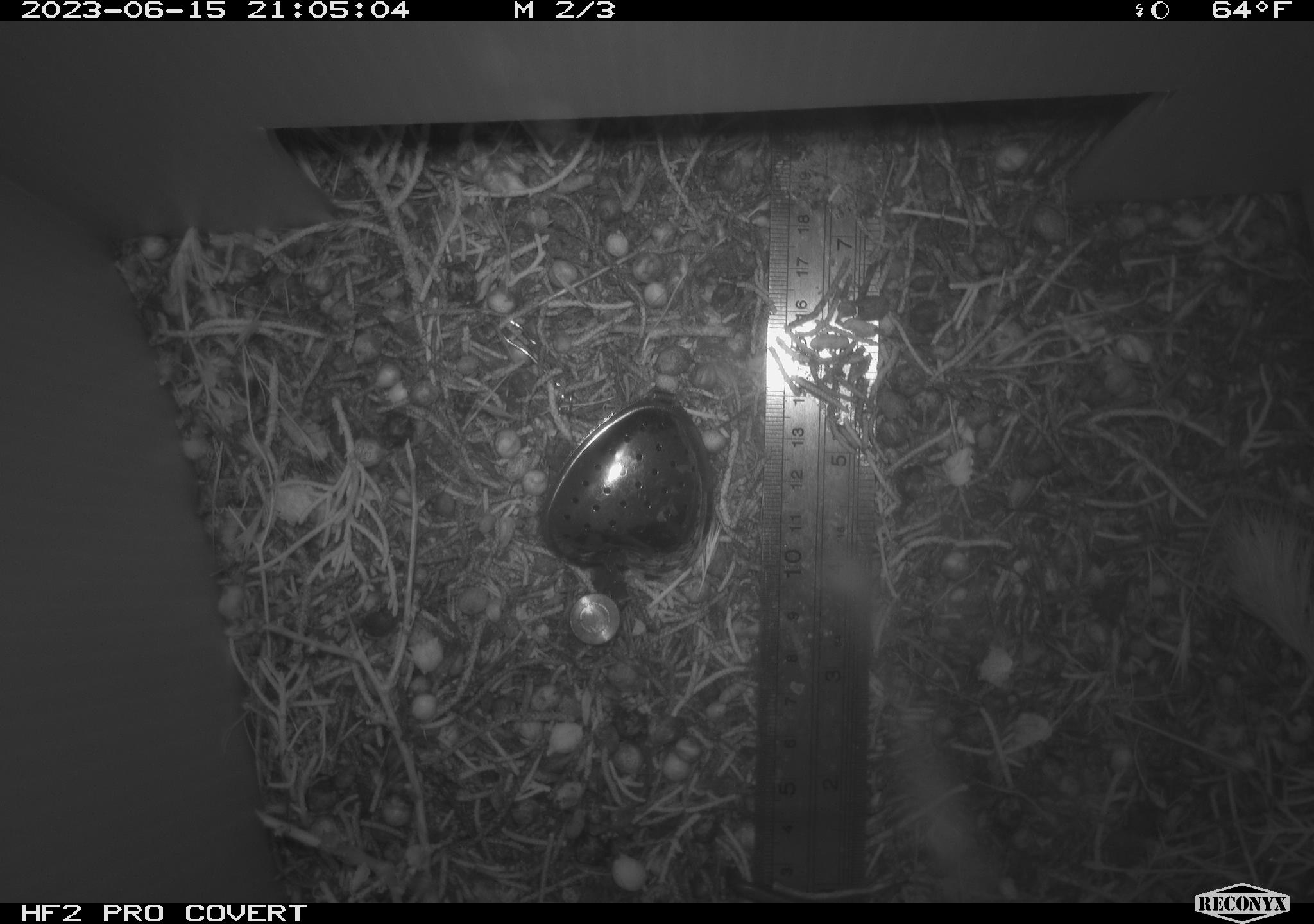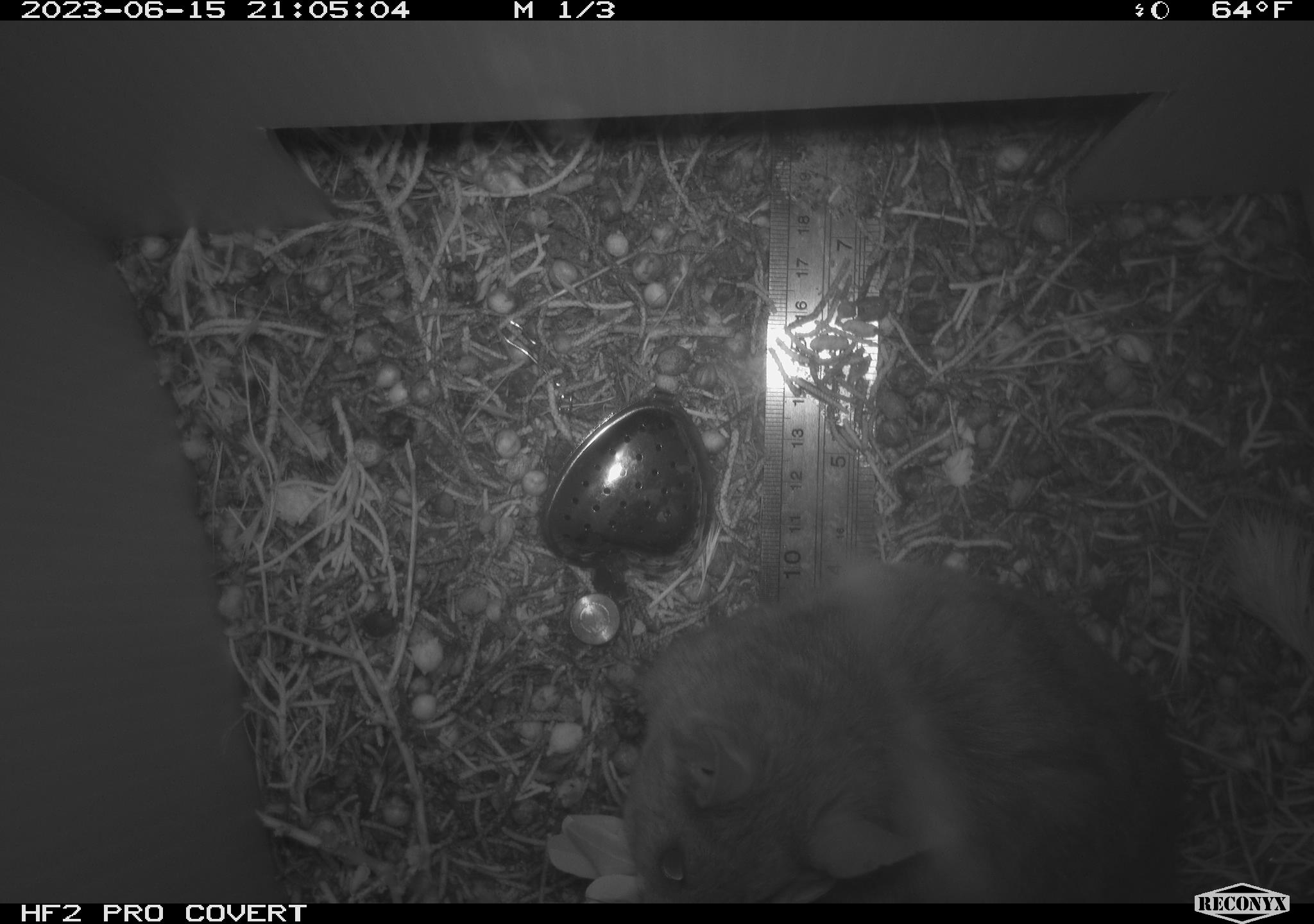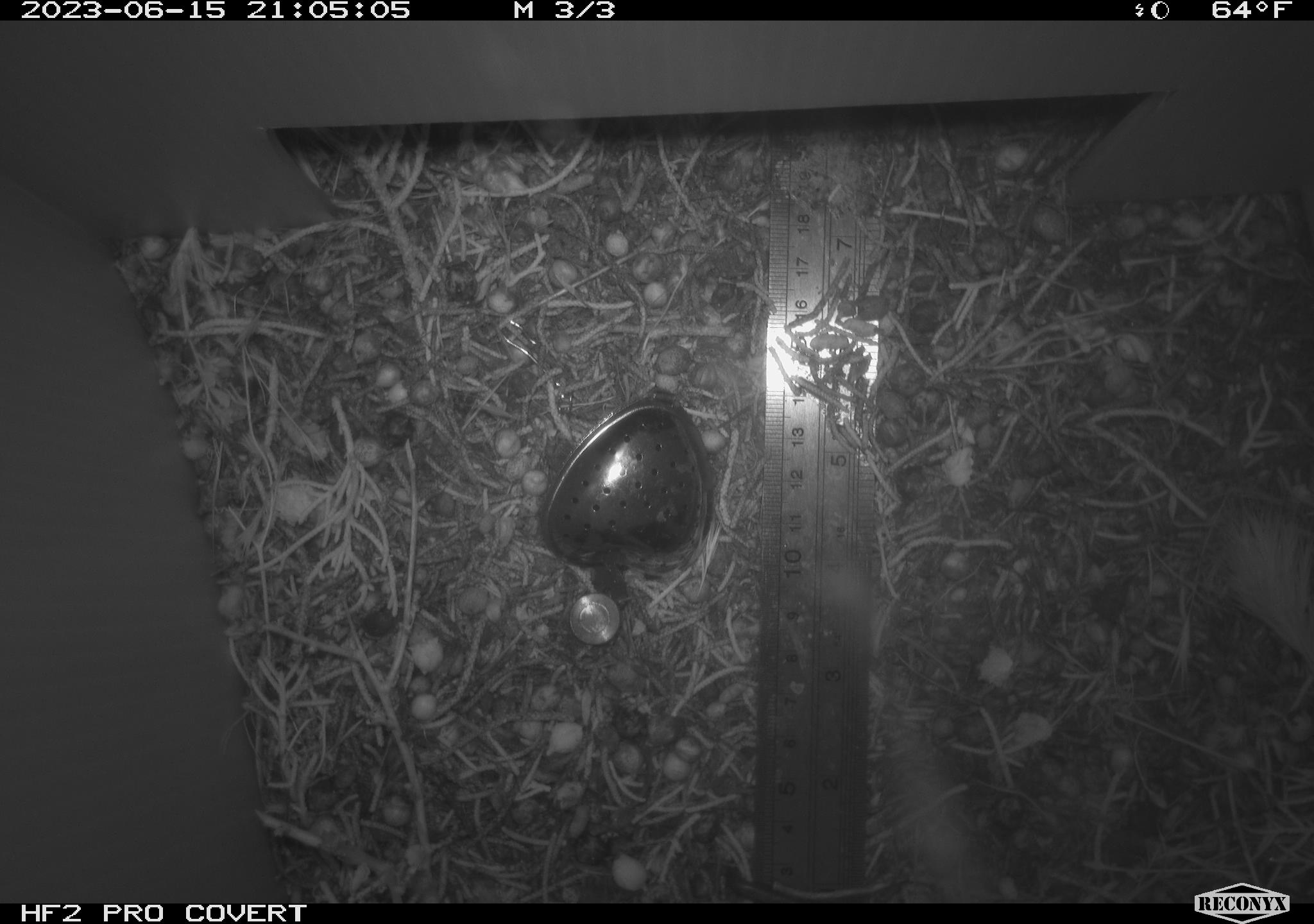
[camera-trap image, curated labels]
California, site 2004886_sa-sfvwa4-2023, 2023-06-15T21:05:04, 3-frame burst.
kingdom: Animalia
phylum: Chordata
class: Mammalia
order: Rodentia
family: Cricetidae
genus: Neotoma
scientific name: Neotoma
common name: pack rat or woodrat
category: neotoma species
Neotoma species (pack rat or woodrat) (Neotoma).